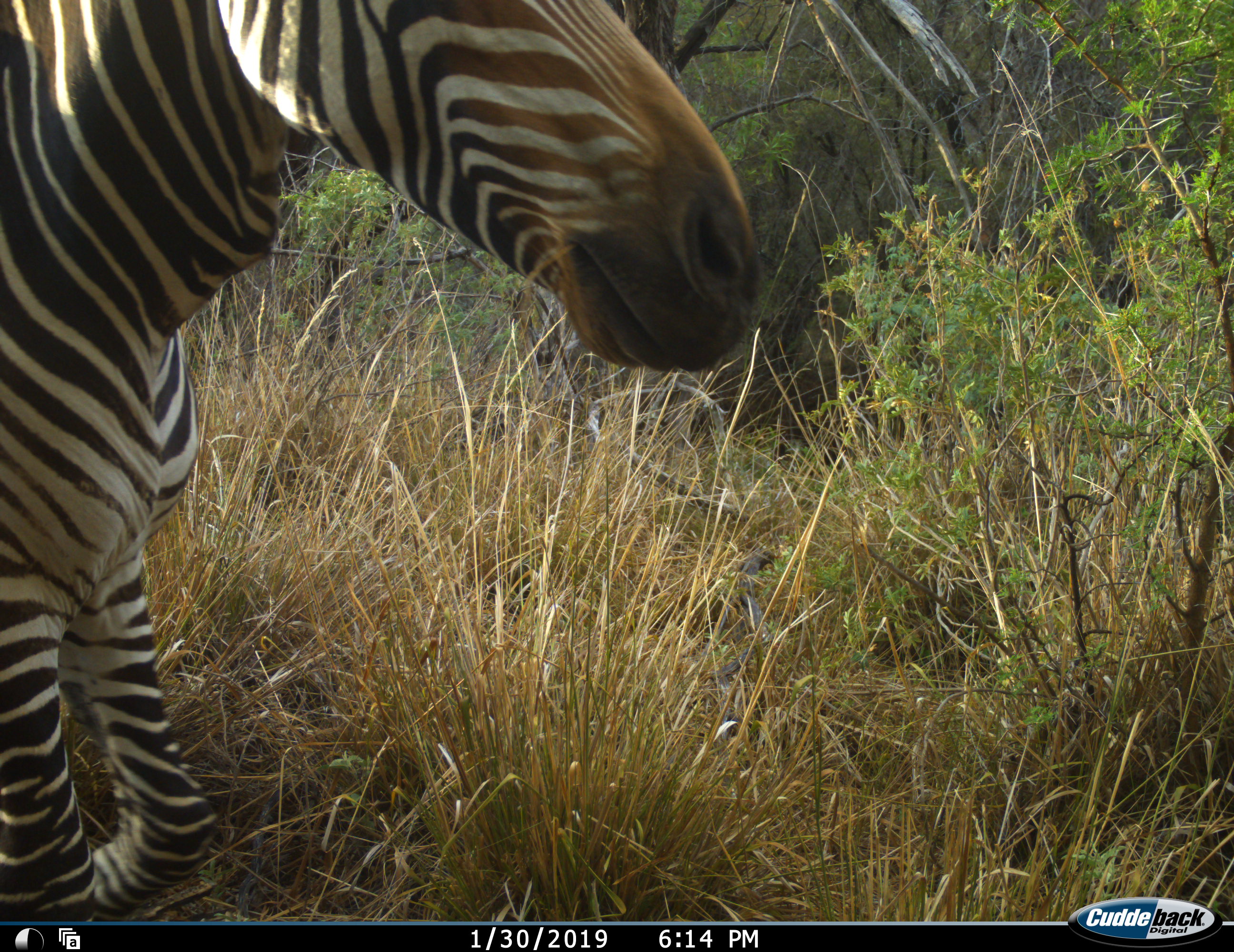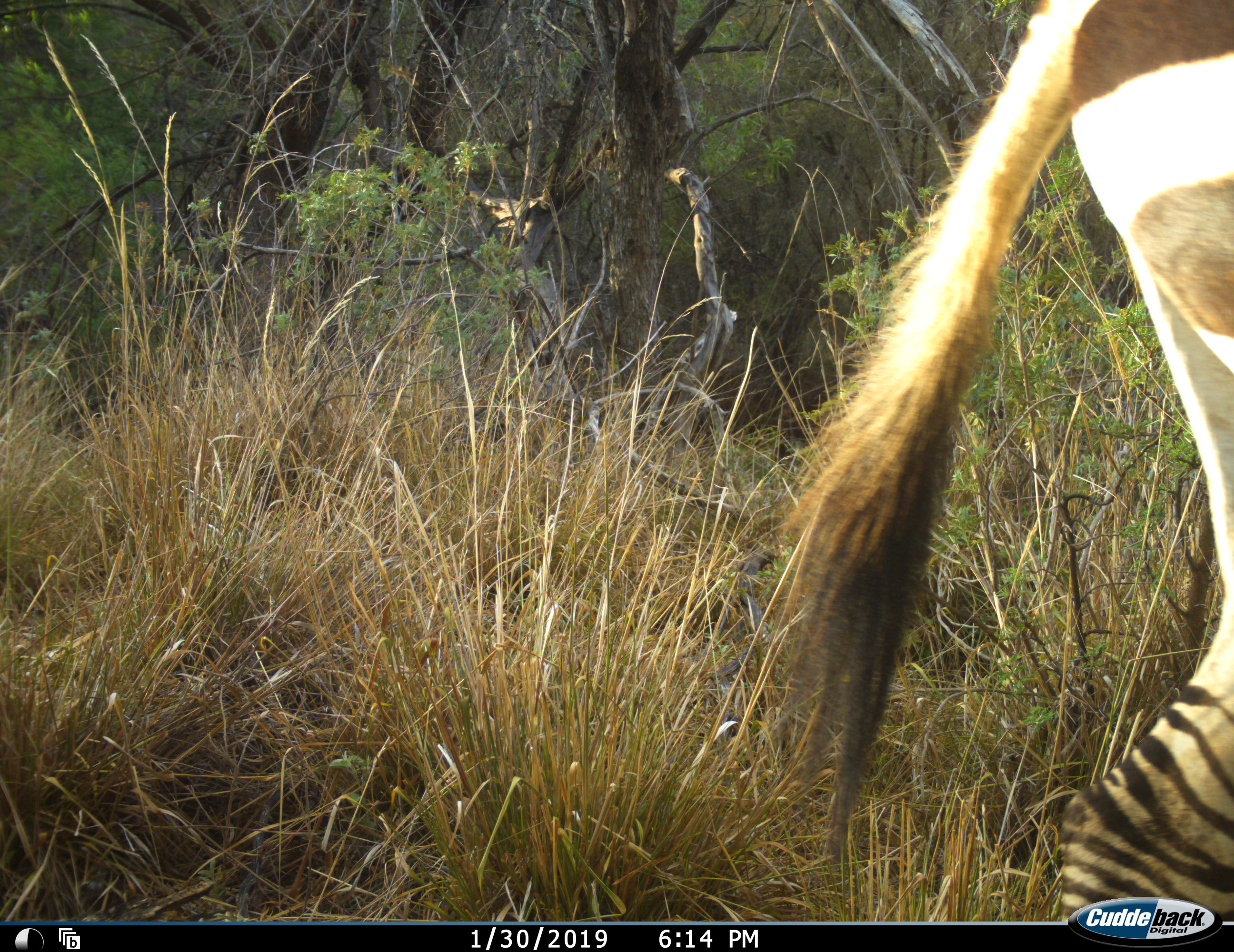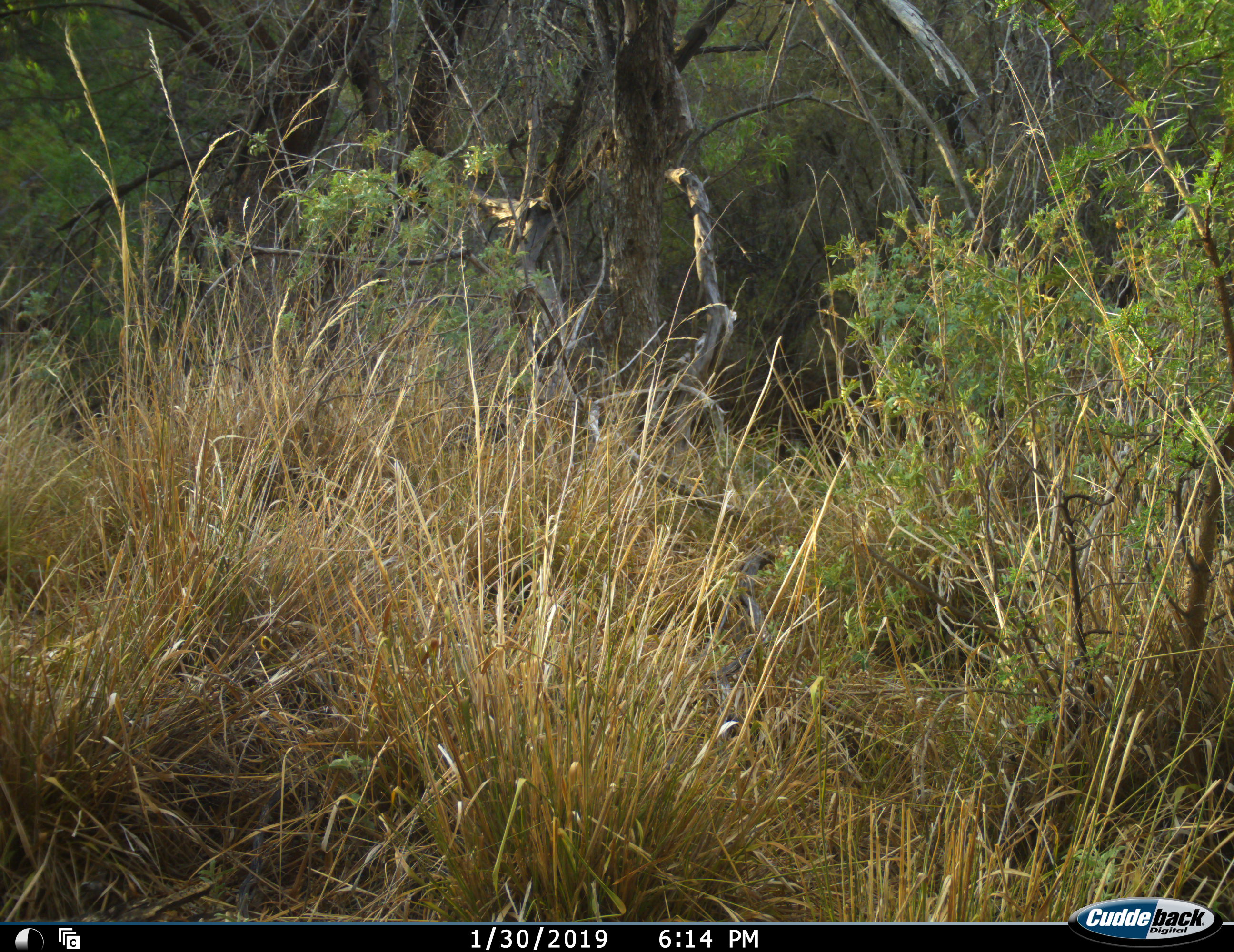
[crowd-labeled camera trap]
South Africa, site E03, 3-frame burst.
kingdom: Animalia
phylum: Chordata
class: Mammalia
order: Perissodactyla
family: Equidae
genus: Equus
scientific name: Equus zebra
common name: mountain zebra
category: zebramountain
Zebramountain (mountain zebra) (Equus zebra), count 1. Behavior (volunteer vote fractions): standing 9%, resting 0%, moving 91%, interacting 0%. Young present (vote fraction): 0%. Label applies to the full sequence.